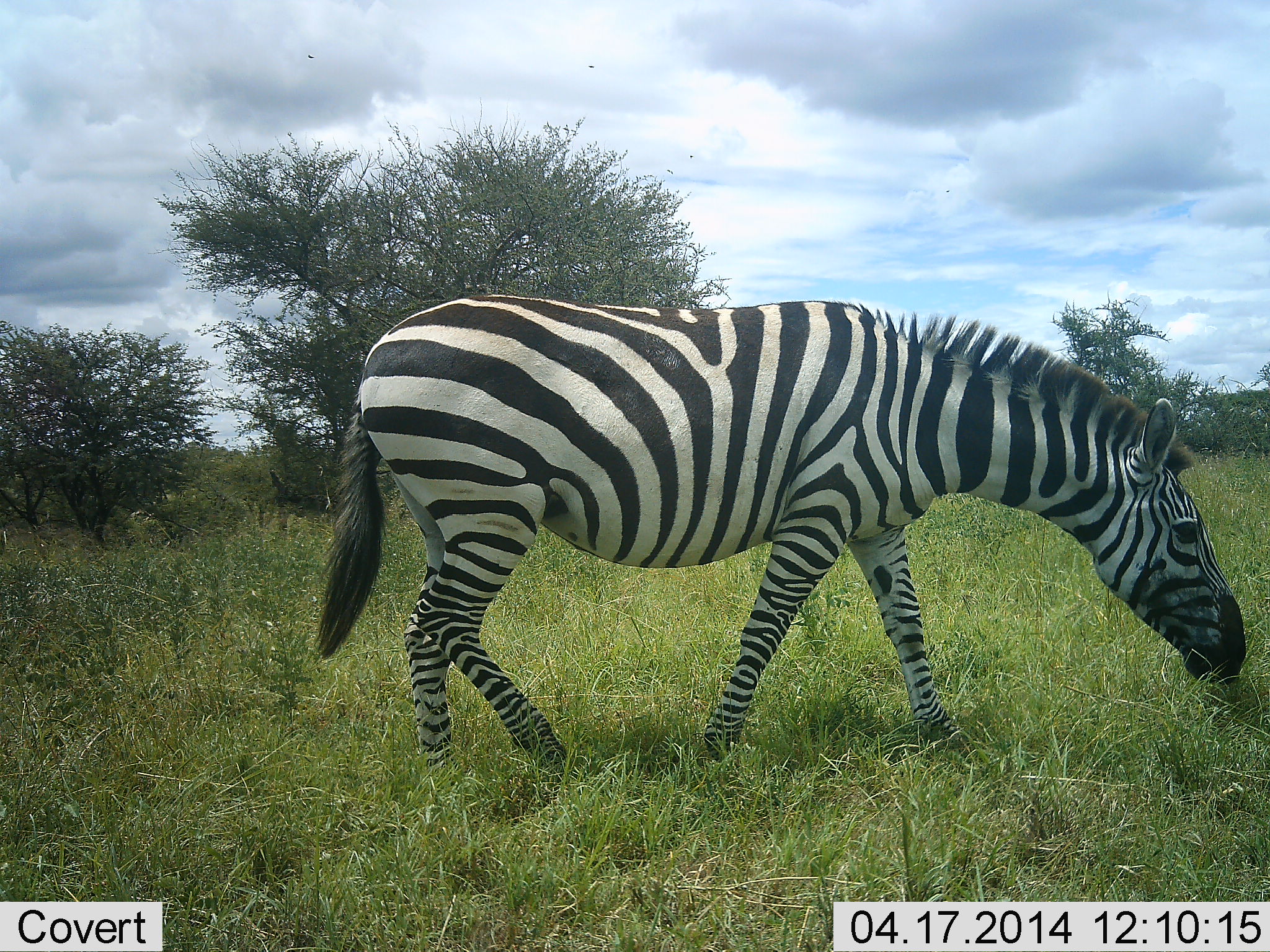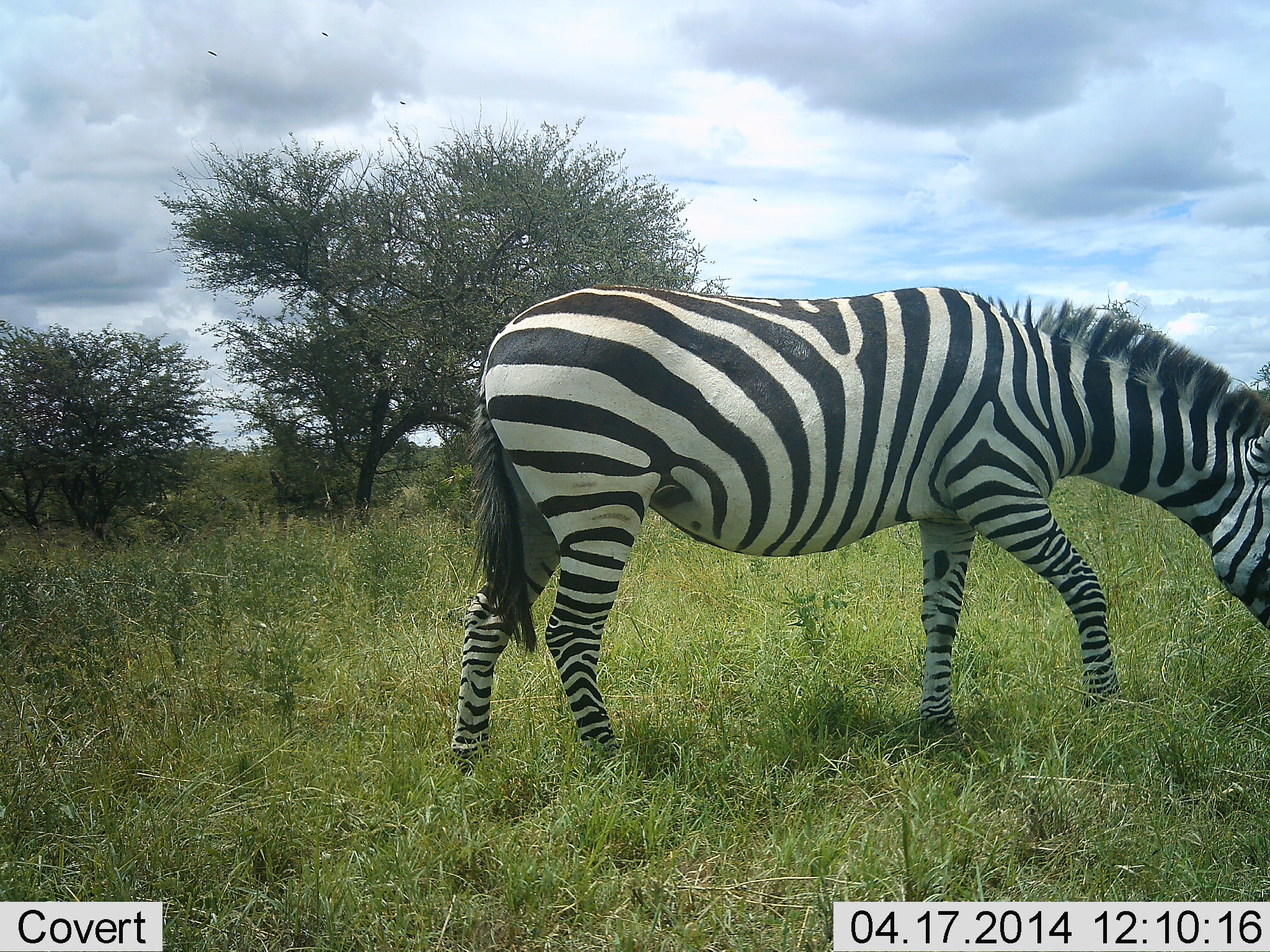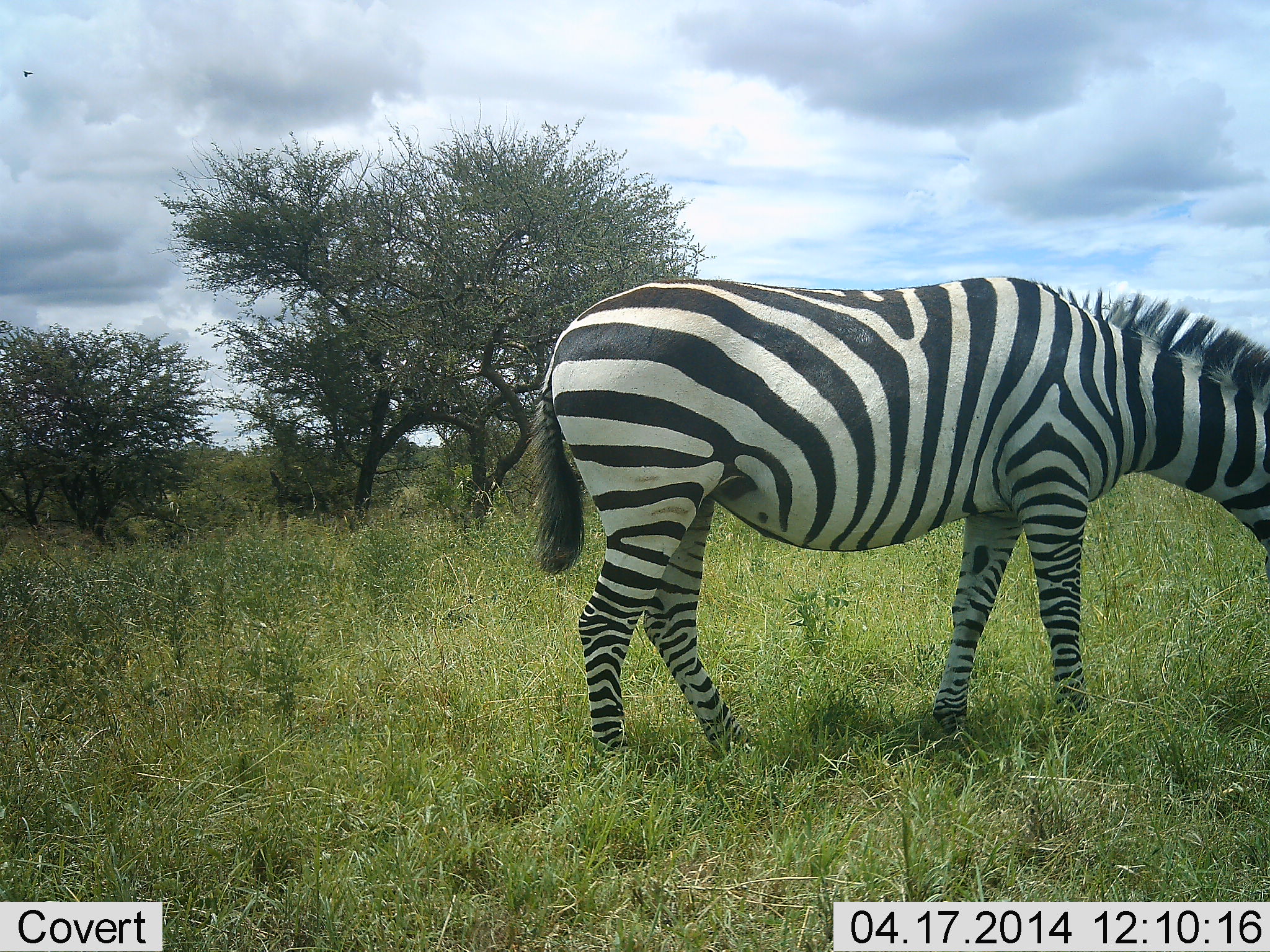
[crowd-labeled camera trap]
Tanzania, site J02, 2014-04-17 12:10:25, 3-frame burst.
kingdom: Animalia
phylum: Chordata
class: Mammalia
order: Perissodactyla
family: Equidae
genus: Equus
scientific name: Equus quagga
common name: plains zebra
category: zebra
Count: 1.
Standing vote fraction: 8%.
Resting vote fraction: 0%.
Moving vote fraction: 54%.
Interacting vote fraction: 0%.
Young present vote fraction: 0%.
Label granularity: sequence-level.